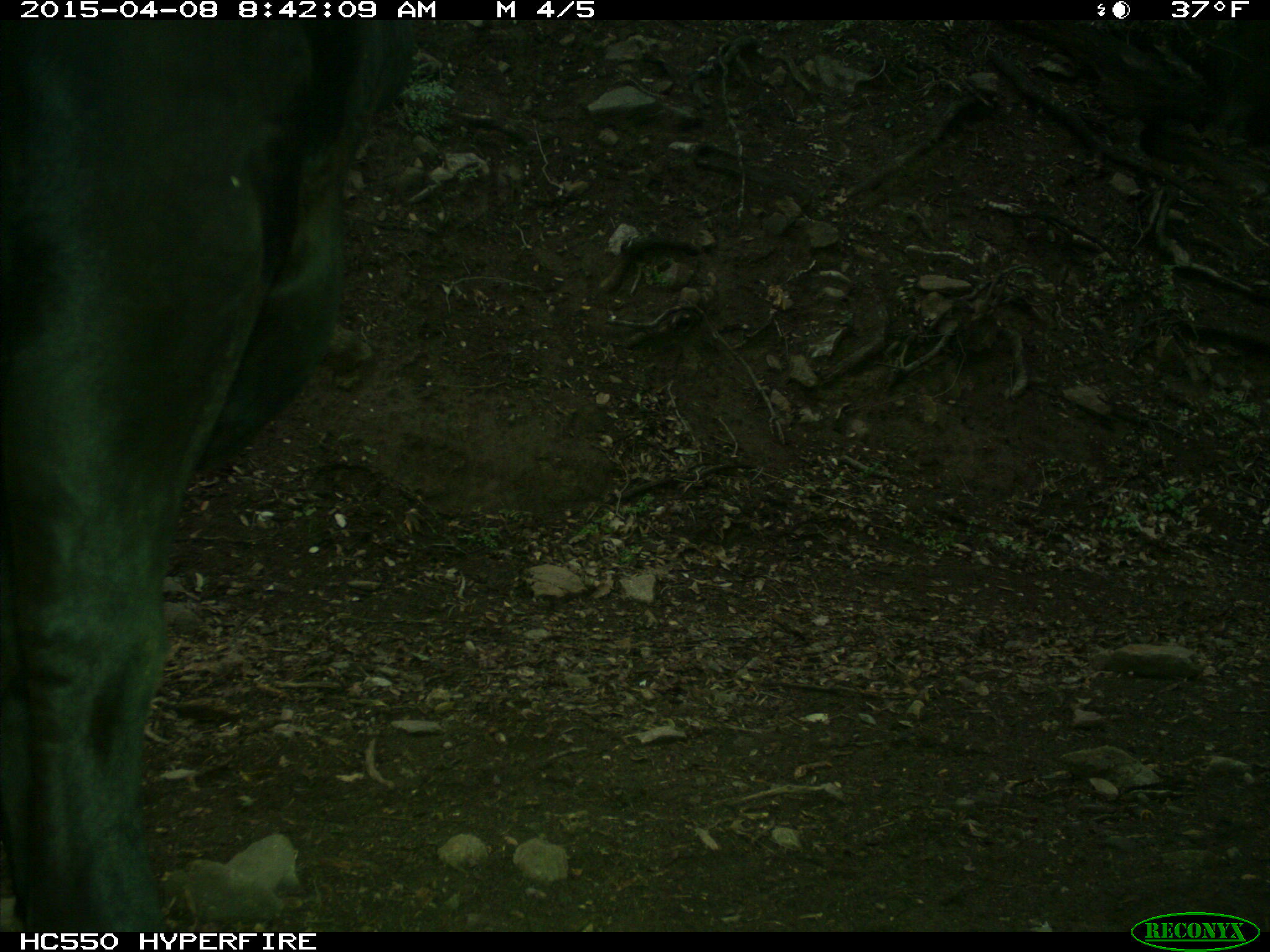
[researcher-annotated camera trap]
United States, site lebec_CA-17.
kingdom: Animalia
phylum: Chordata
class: Mammalia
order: Artiodactyla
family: Bovidae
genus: Bos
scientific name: Bos taurus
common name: domestic cow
Bos taurus (domestic cow).